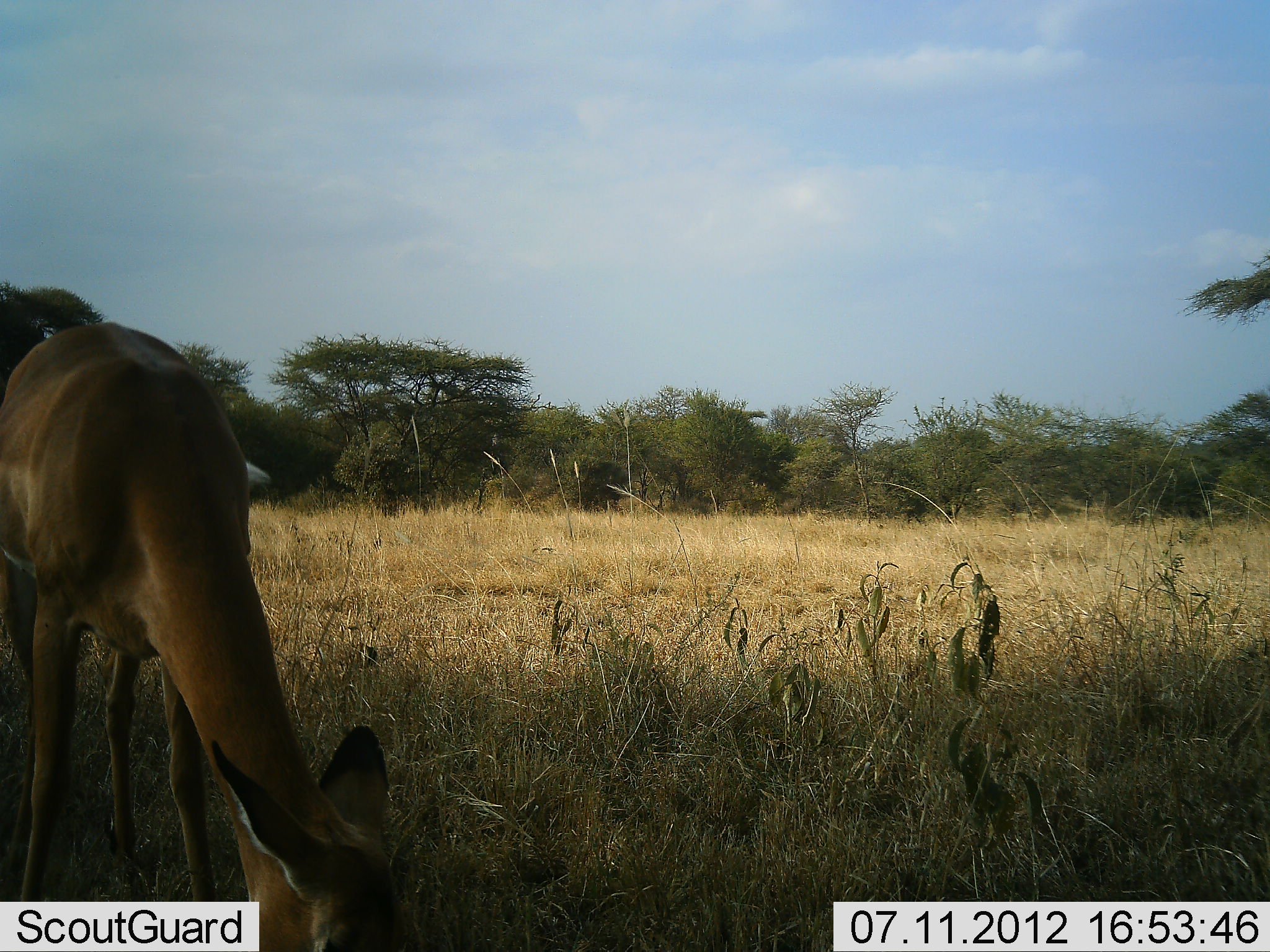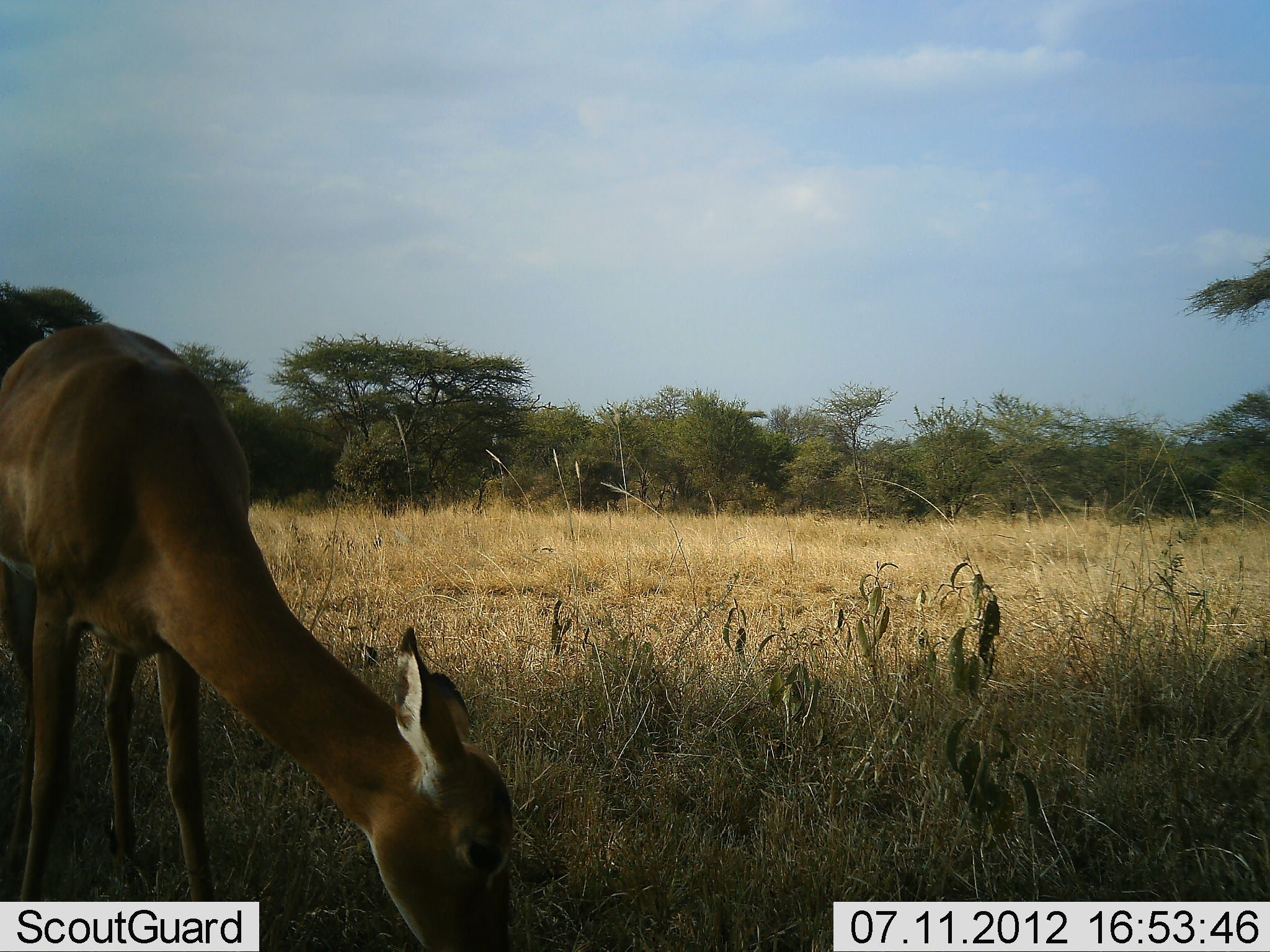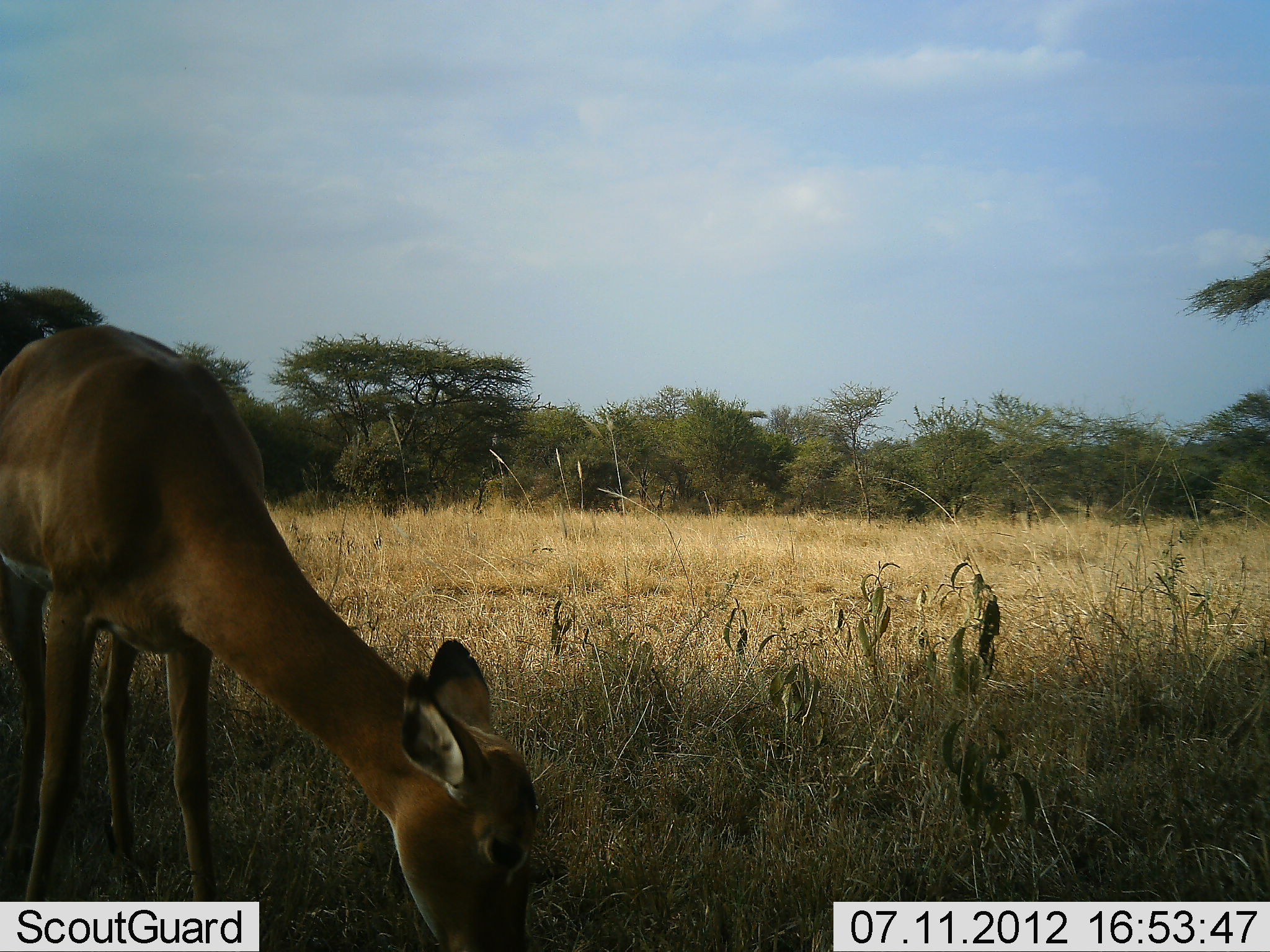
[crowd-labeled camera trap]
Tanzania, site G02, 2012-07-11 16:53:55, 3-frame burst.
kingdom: Animalia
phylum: Chordata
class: Mammalia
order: Artiodactyla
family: Bovidae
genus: Aepyceros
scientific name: Aepyceros melampus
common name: impala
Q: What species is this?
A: Impala (Aepyceros melampus).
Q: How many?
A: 1.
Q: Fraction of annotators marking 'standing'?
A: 40%.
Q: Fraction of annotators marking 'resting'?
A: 0%.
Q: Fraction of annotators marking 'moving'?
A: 0%.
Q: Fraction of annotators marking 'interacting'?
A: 0%.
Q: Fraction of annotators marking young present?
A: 0%.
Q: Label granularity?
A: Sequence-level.